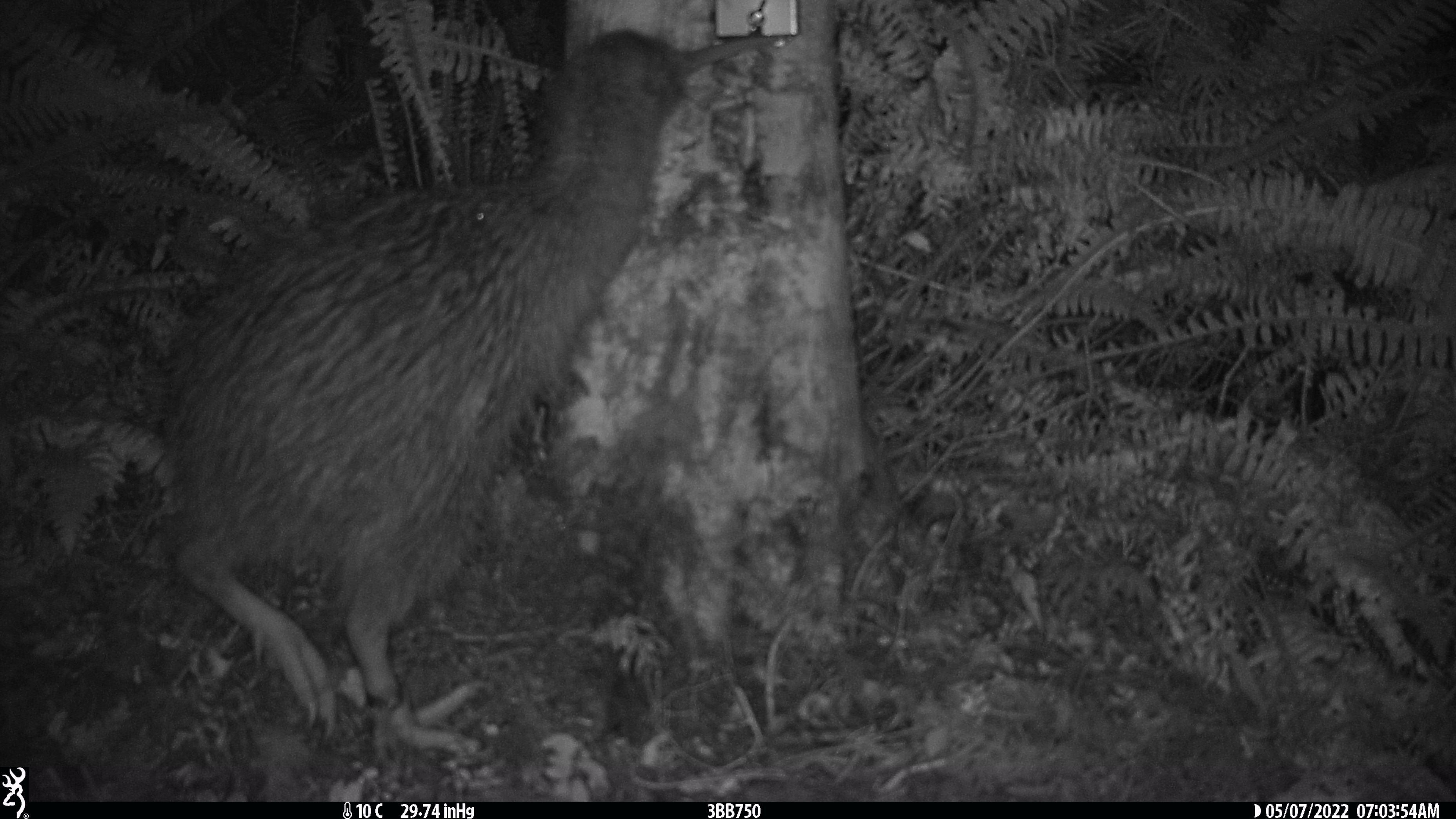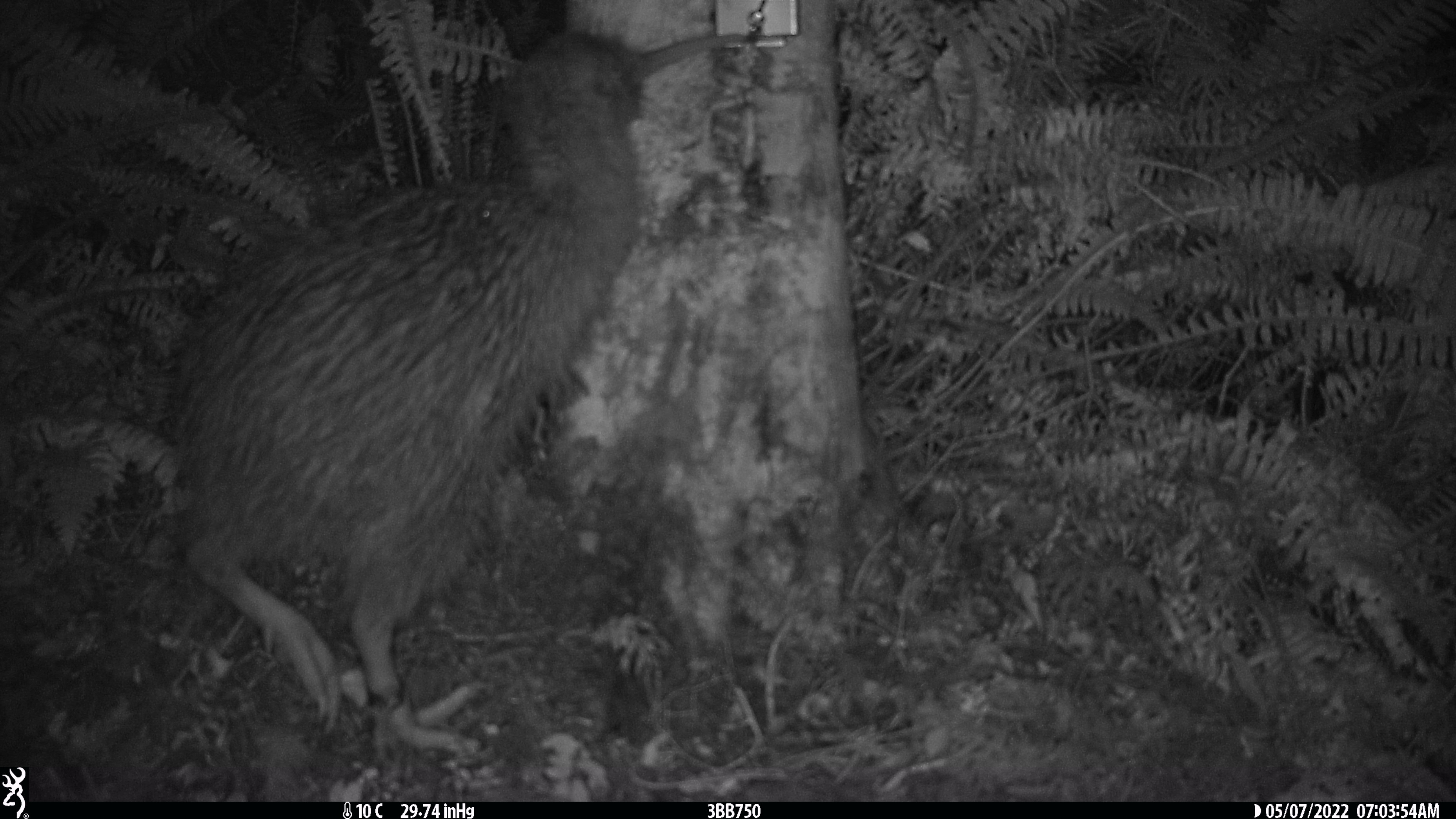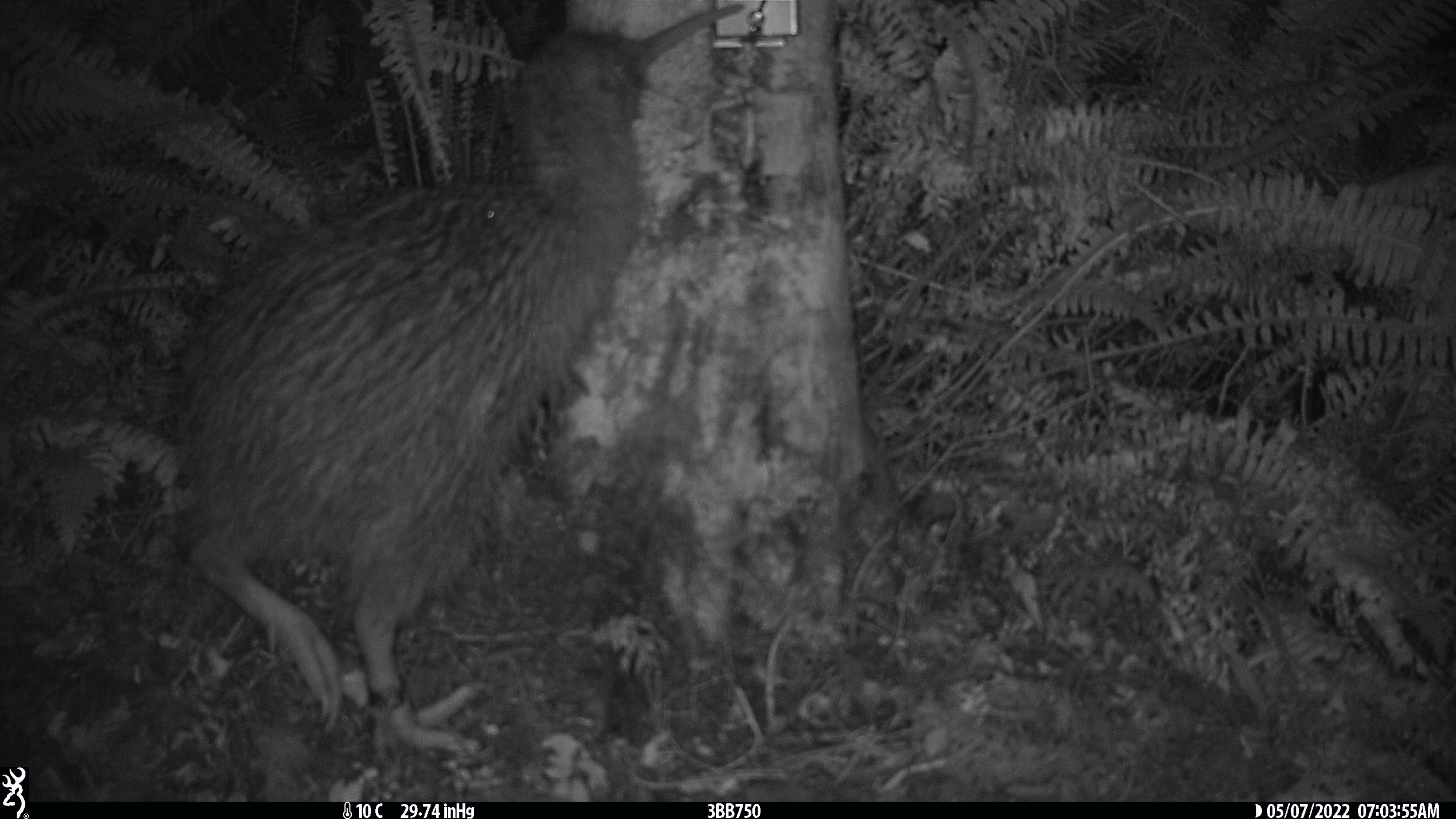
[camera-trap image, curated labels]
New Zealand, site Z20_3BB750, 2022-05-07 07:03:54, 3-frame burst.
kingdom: Animalia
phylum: Chordata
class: Aves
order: Apterygiformes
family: Apterygidae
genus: Apteryx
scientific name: Apteryx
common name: kiwi